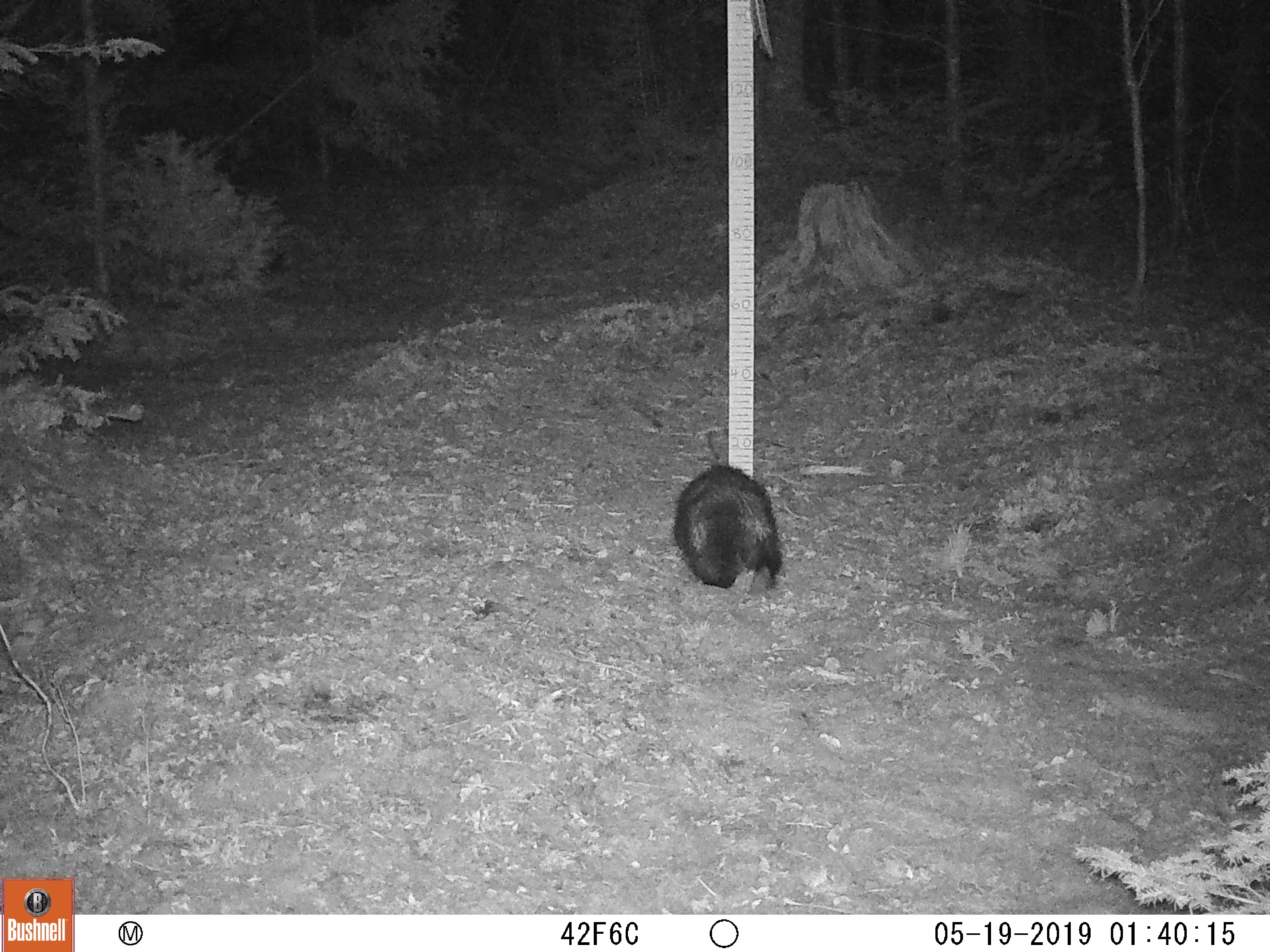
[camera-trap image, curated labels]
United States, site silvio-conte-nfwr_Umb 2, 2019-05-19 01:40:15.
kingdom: Animalia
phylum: Chordata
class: Mammalia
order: Rodentia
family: Sciuridae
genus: Marmota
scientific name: Marmota monax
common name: woodchuck